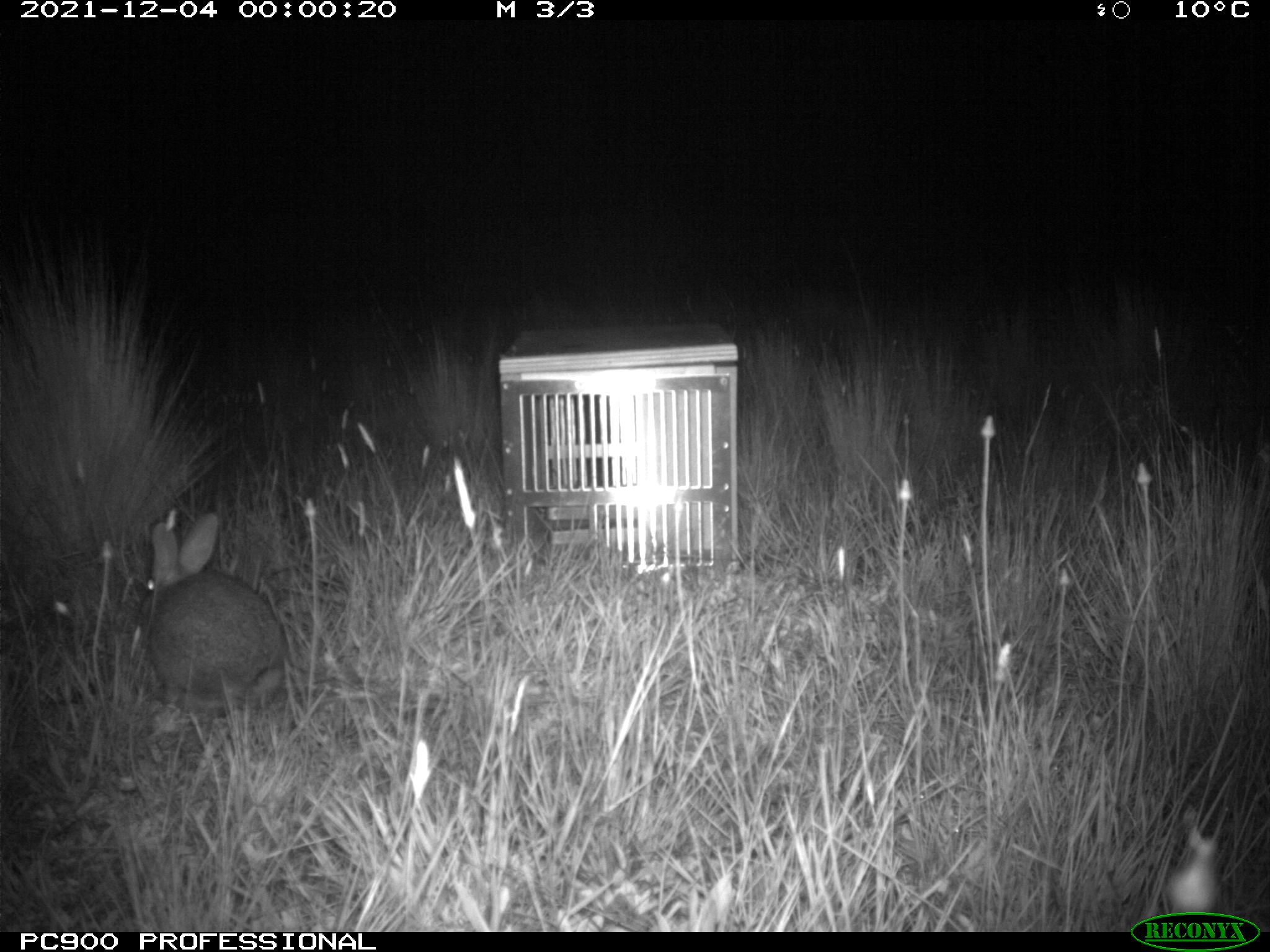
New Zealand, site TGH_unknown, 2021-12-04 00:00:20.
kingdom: Animalia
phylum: Chordata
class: Mammalia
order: Lagomorpha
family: Leporidae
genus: Oryctolagus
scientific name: Oryctolagus cuniculus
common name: european rabbit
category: rabbit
Rabbit (european rabbit) (Oryctolagus cuniculus).